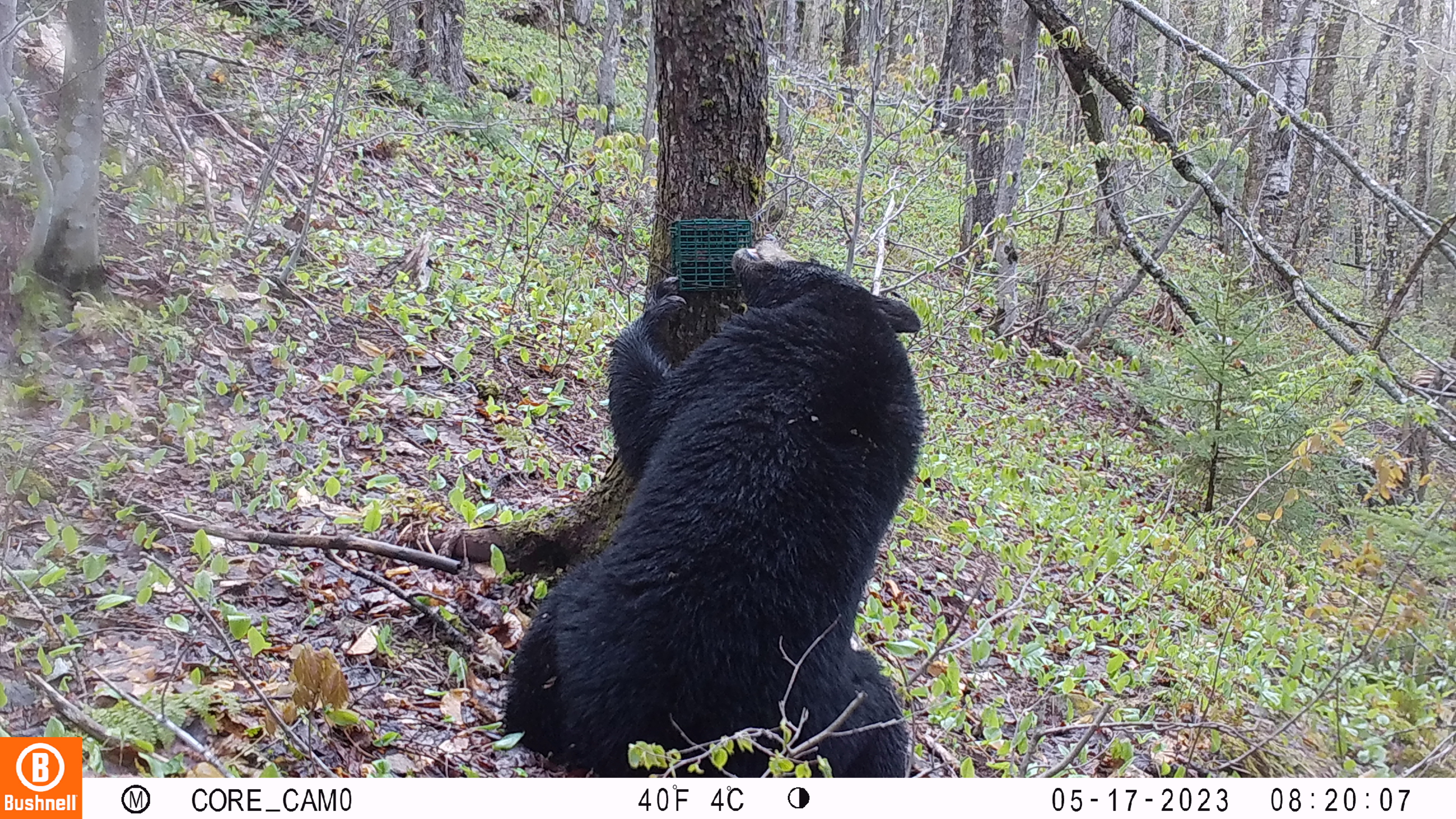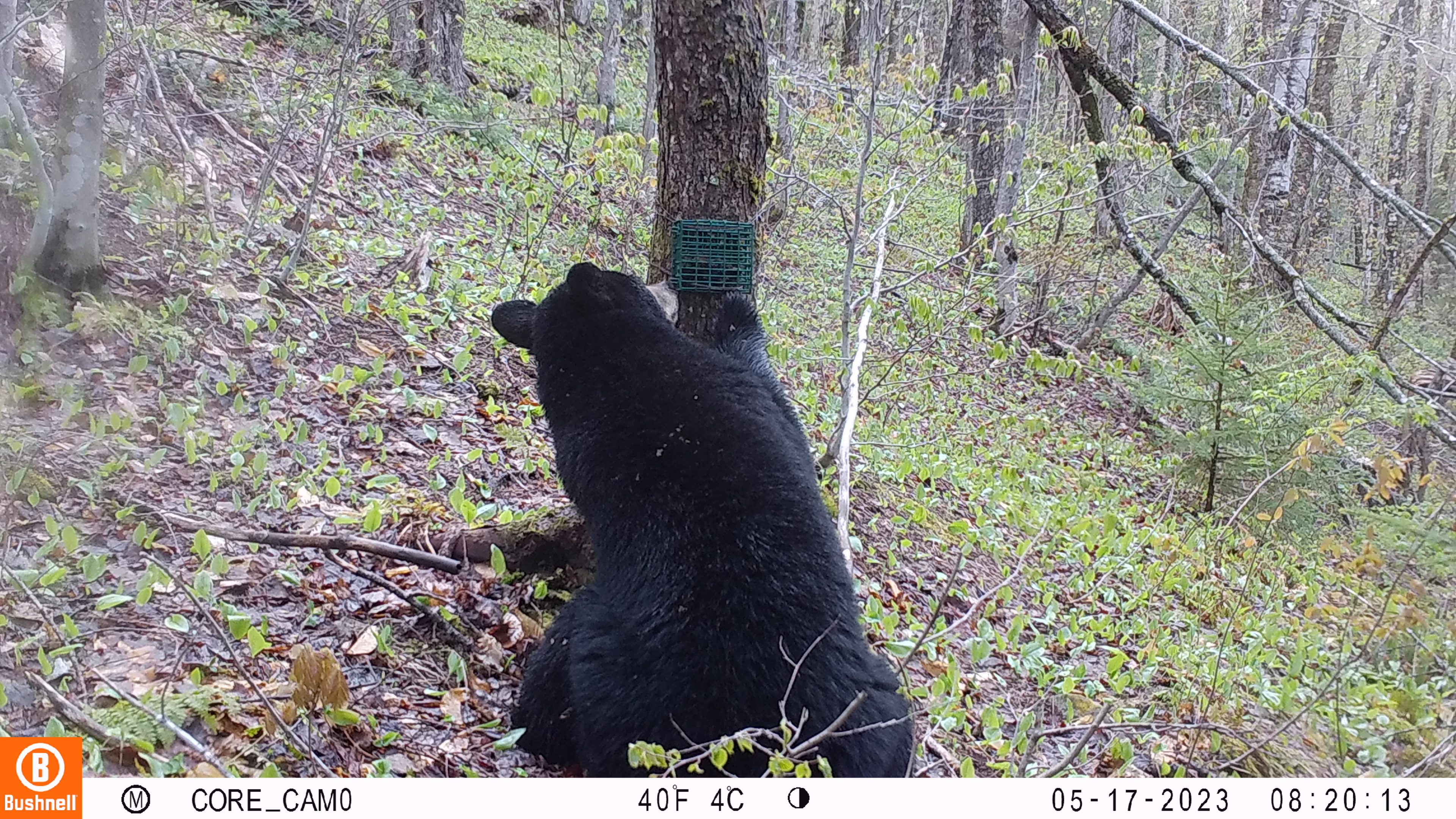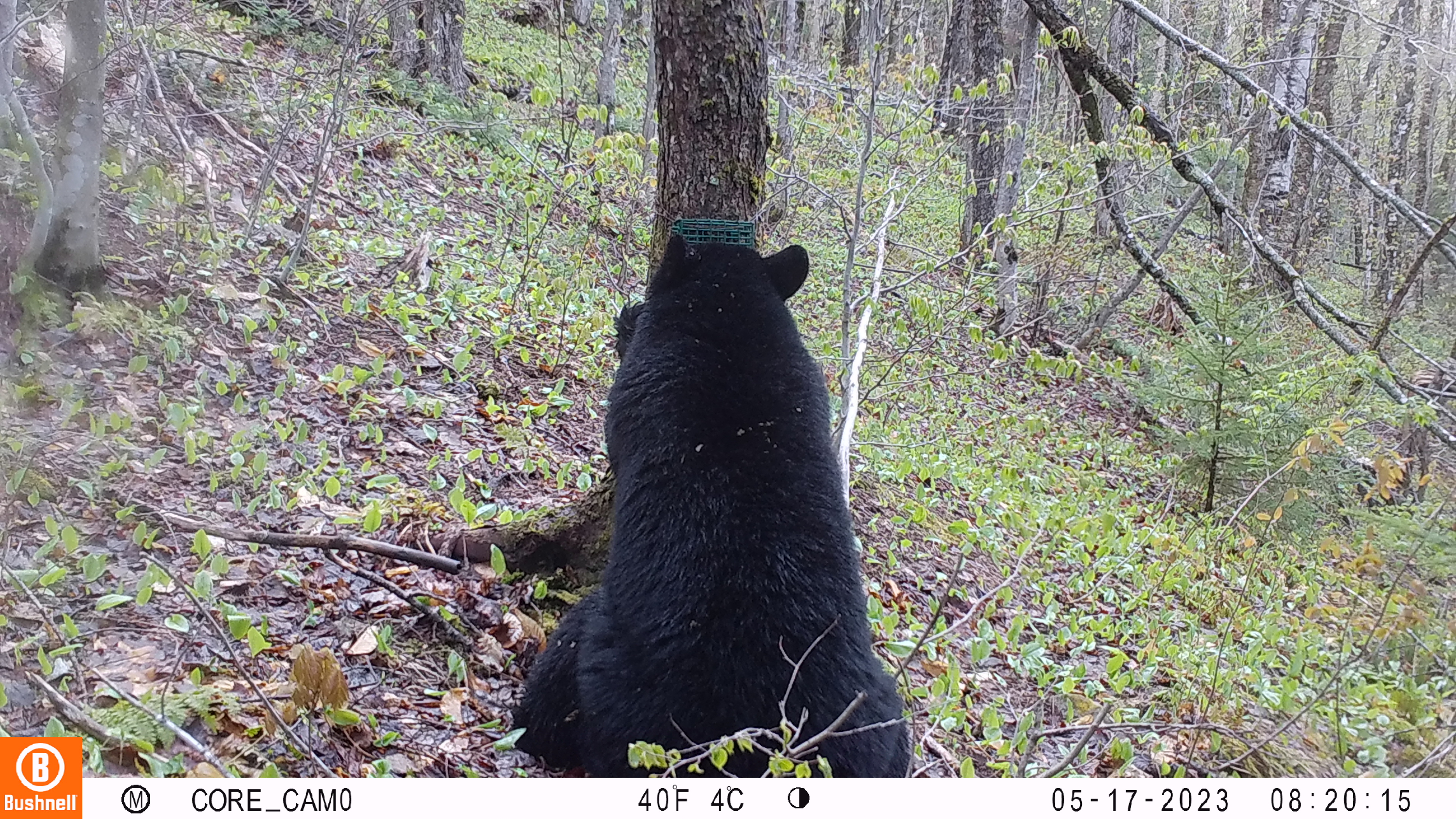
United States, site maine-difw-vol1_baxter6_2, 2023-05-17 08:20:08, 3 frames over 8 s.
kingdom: Animalia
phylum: Chordata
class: Mammalia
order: Carnivora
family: Ursidae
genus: Ursus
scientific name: Ursus americanus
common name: black bear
Black bear (Ursus americanus).